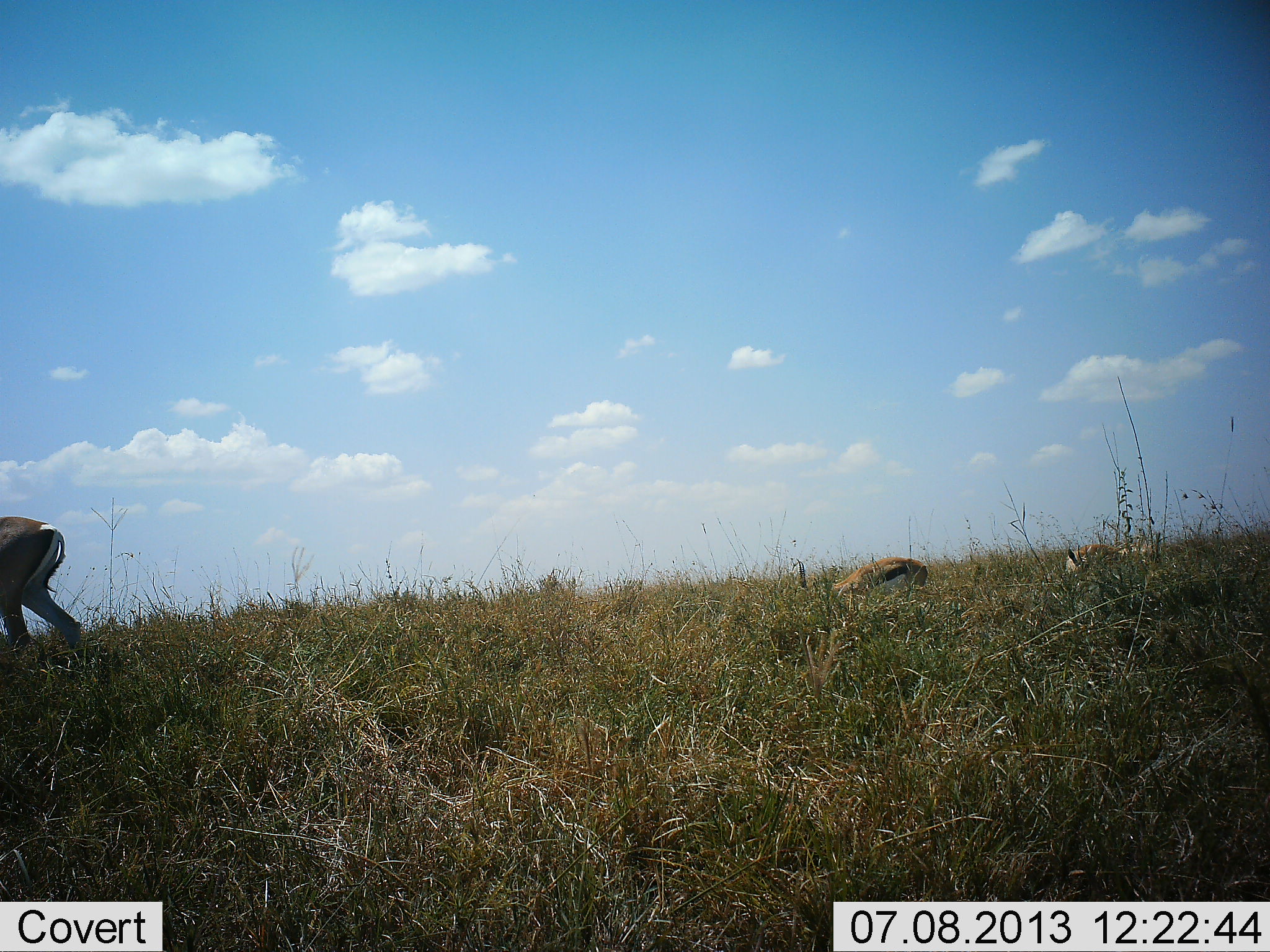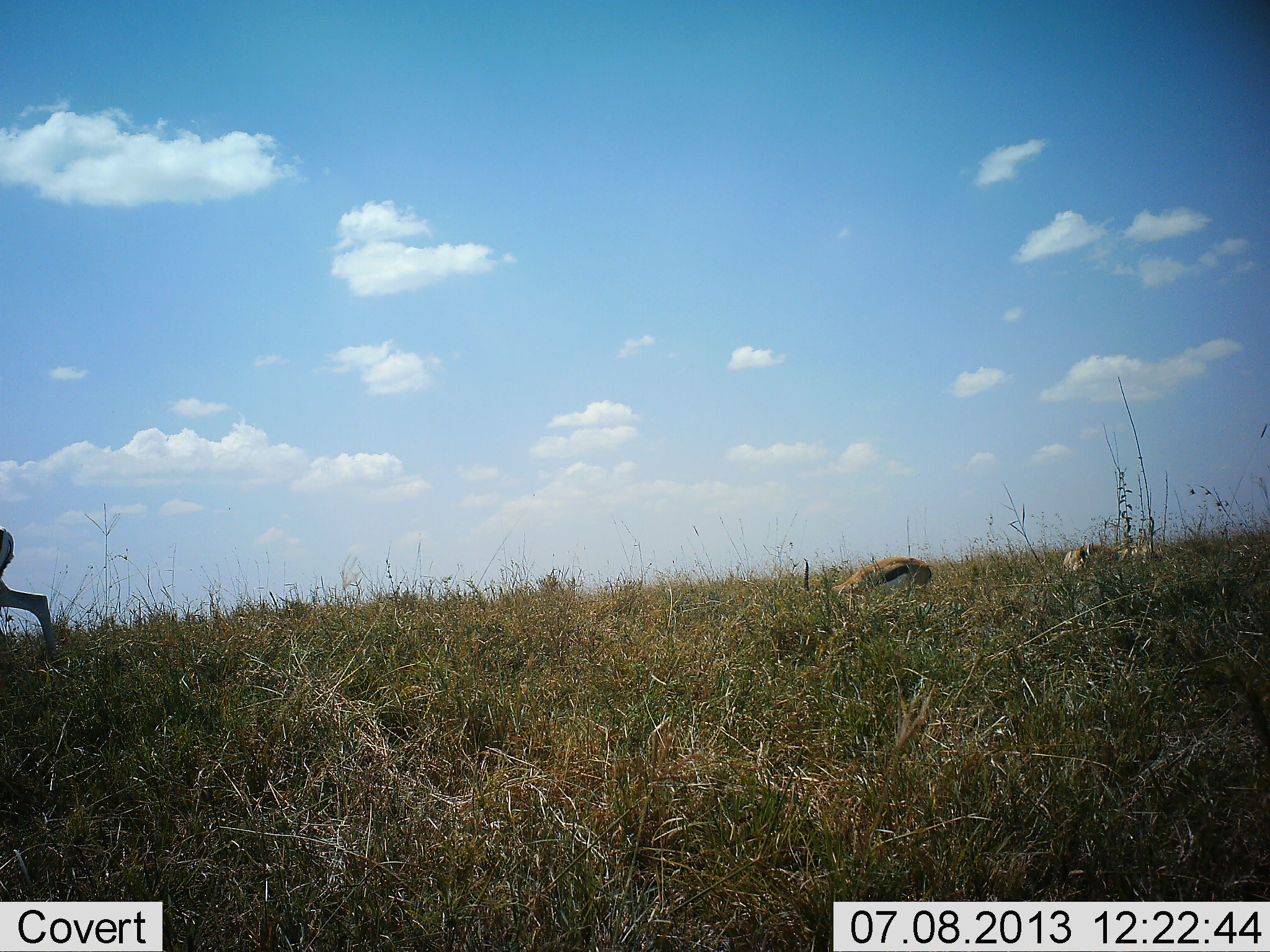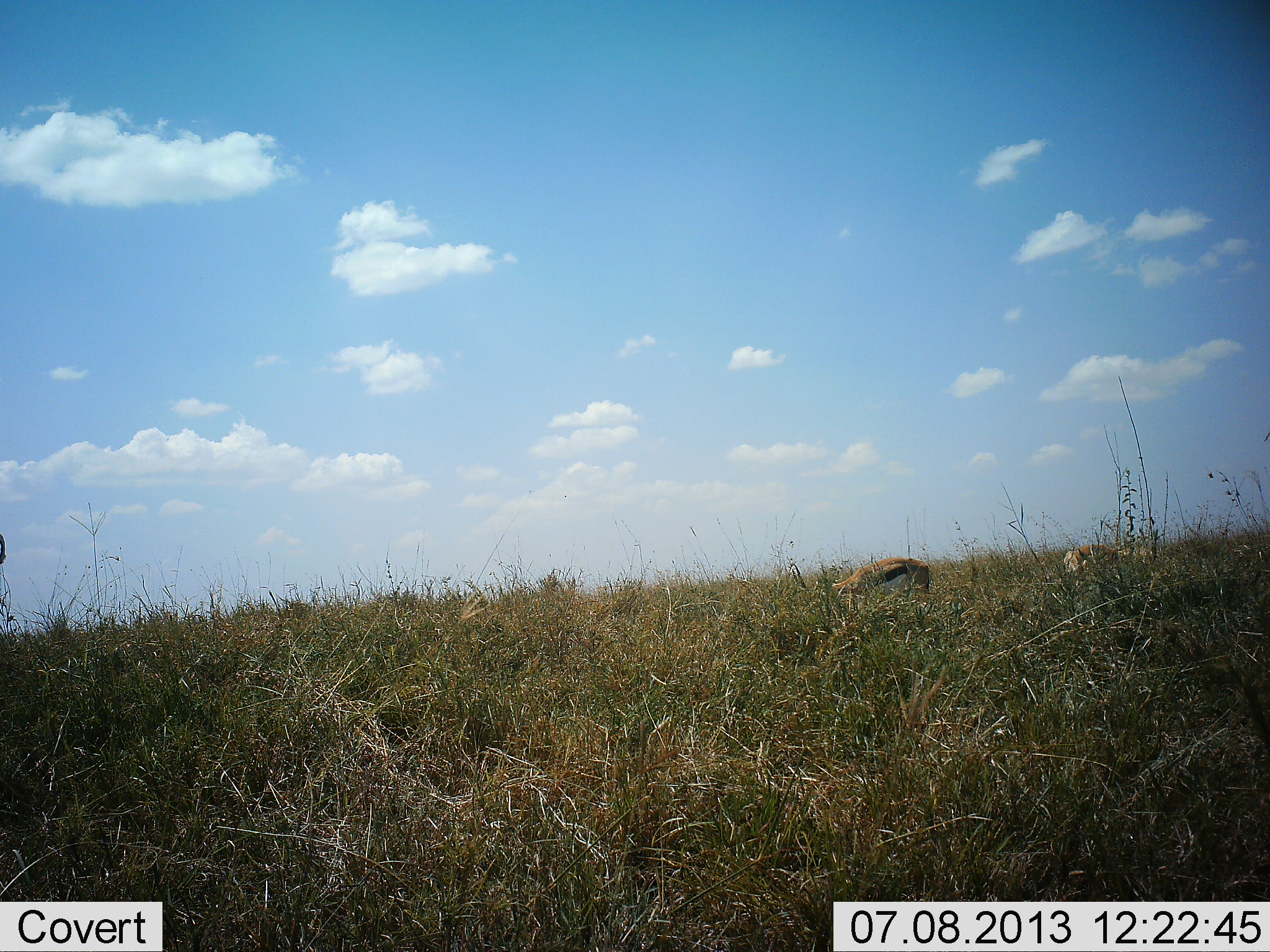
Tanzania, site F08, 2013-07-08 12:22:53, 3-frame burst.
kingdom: Animalia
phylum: Chordata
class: Mammalia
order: Artiodactyla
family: Bovidae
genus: Eudorcas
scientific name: Eudorcas thomsonii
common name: thomson's gazelle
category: gazellethomsons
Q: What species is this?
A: Gazellethomsons (thomson's gazelle) (Eudorcas thomsonii).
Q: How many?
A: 3.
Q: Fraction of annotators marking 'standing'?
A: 15%.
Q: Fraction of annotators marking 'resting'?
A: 15%.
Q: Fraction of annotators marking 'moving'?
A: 62%.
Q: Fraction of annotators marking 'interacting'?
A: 8%.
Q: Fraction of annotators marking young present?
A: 0%.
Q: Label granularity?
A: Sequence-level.